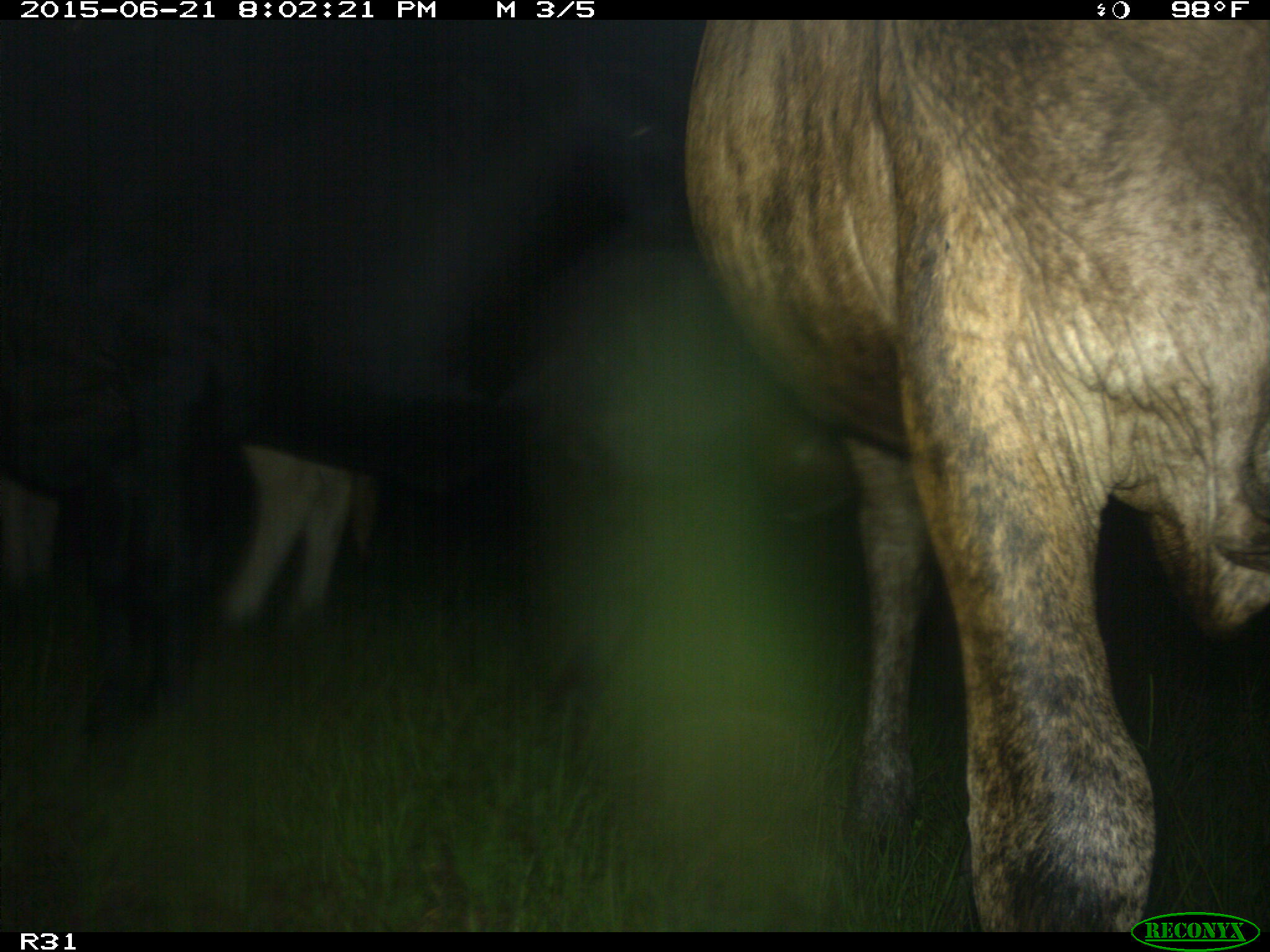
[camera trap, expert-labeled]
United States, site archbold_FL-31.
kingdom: Animalia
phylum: Chordata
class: Mammalia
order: Artiodactyla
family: Bovidae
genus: Bos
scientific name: Bos taurus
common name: domestic cow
Bos taurus (domestic cow).